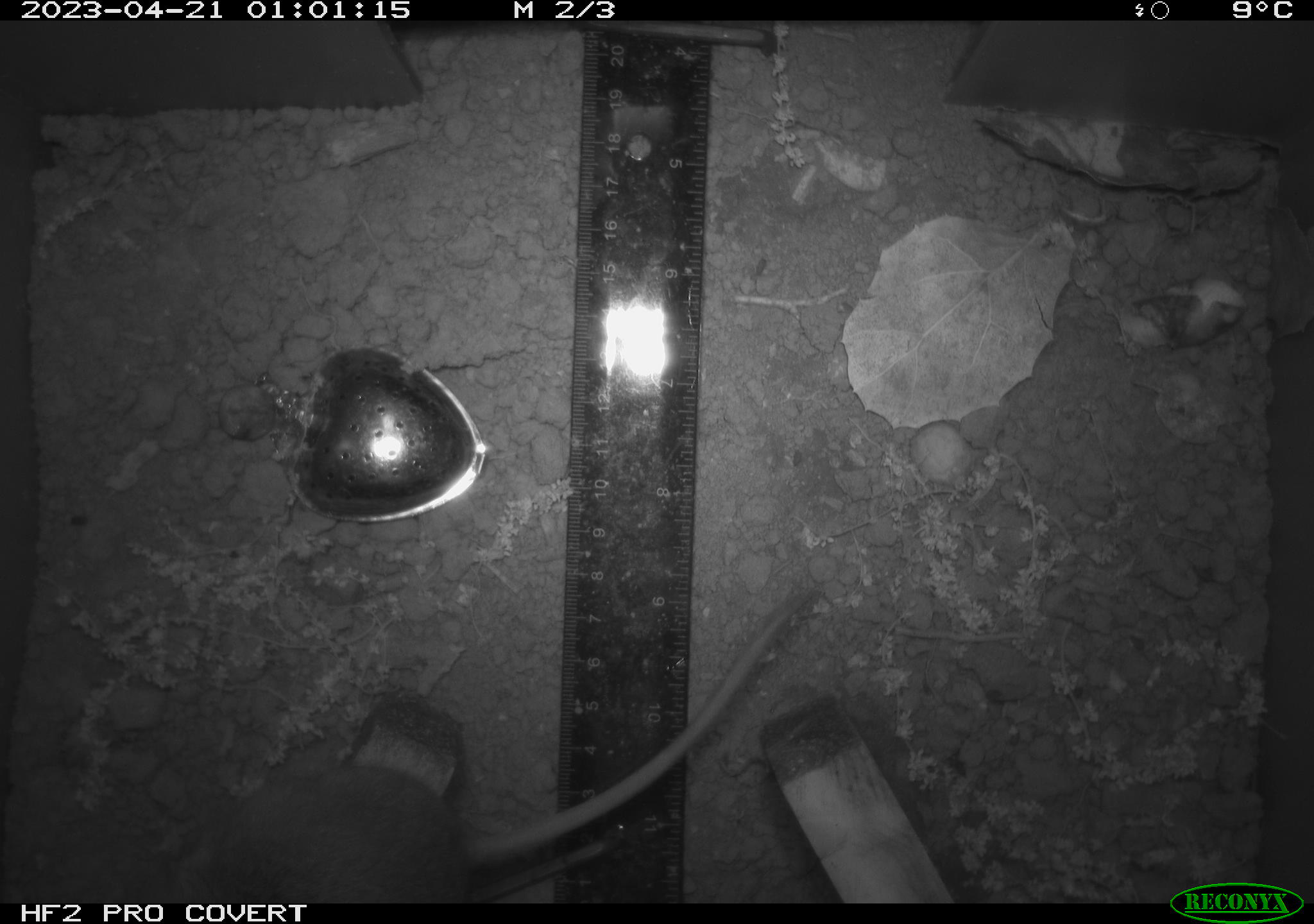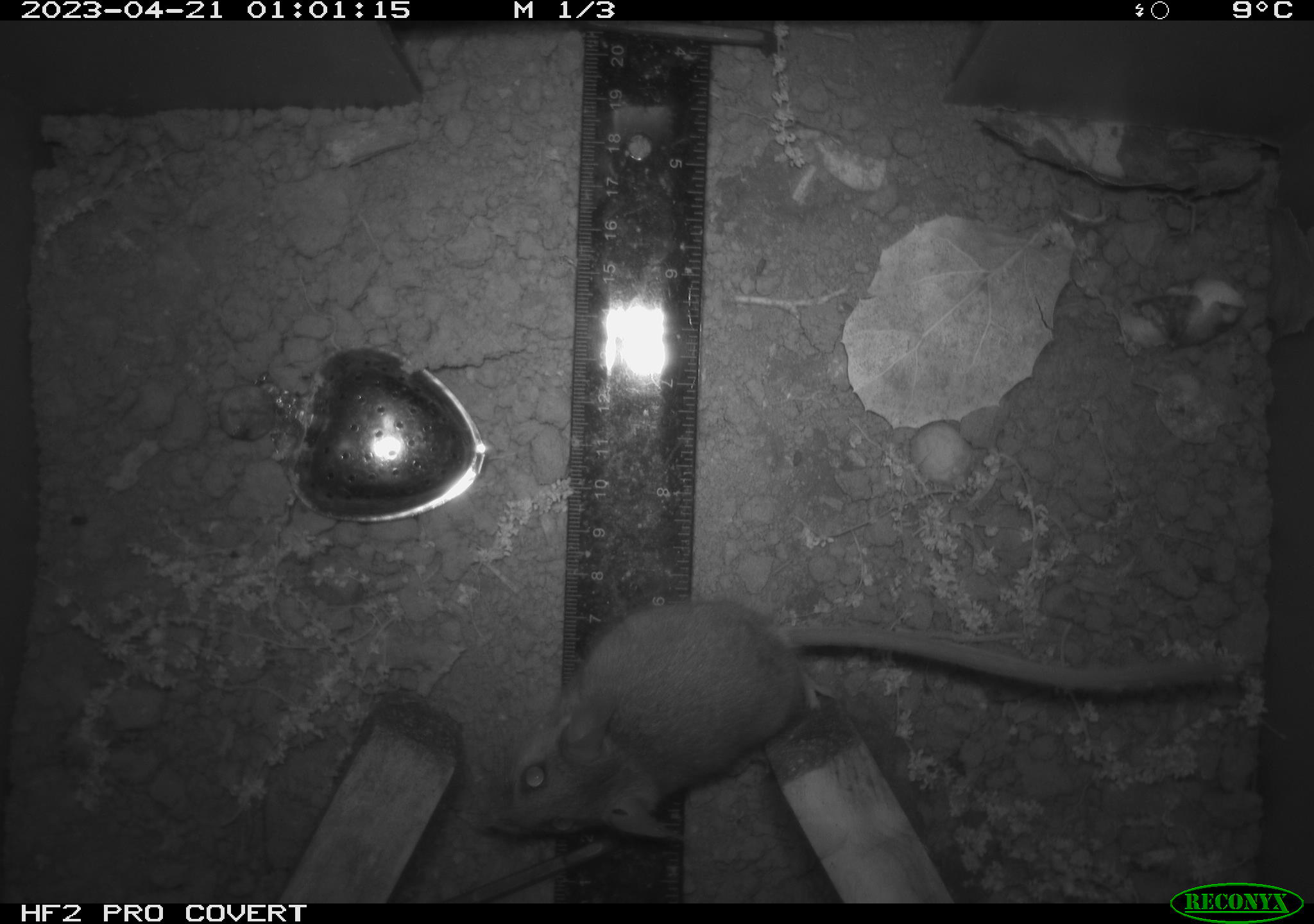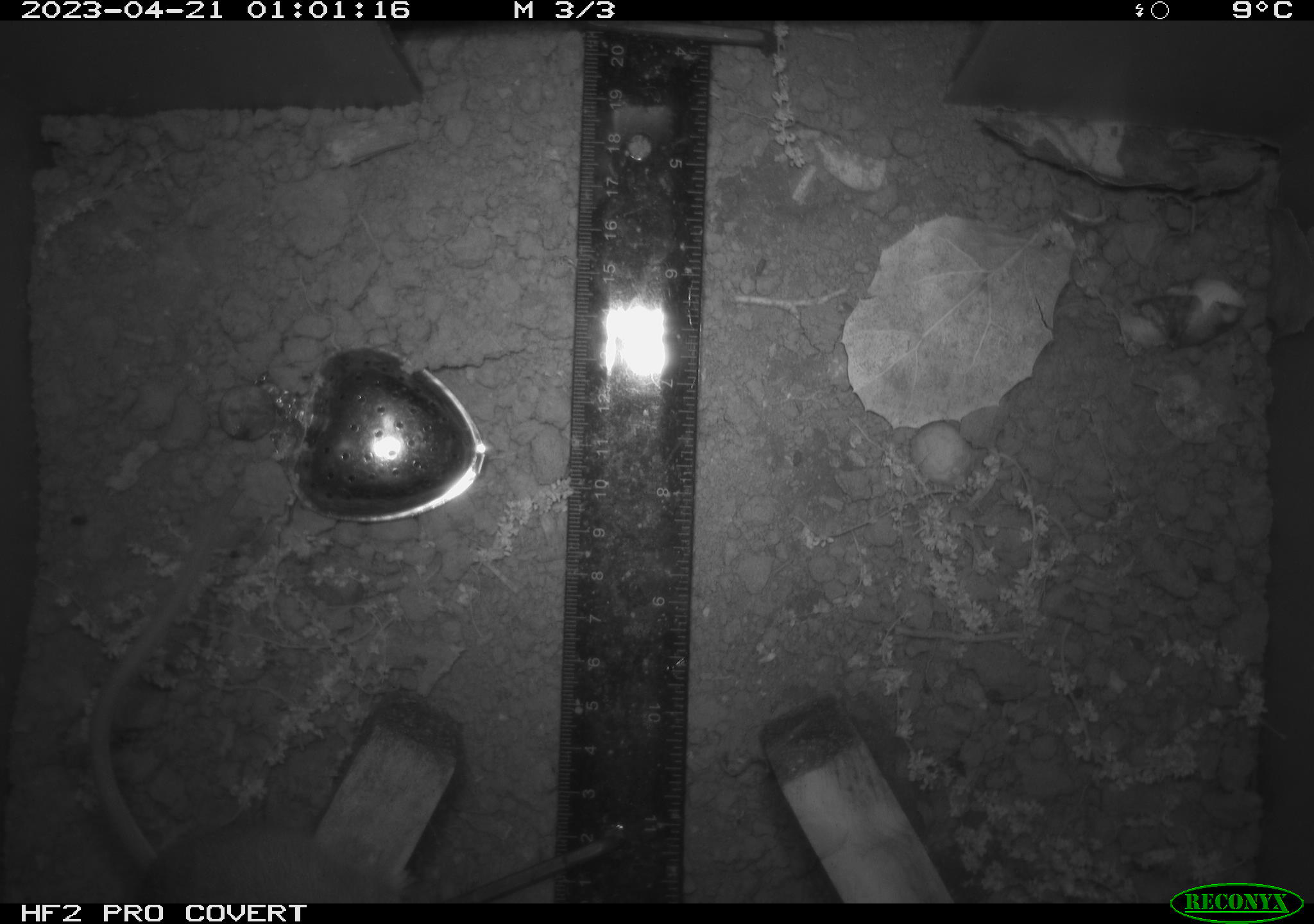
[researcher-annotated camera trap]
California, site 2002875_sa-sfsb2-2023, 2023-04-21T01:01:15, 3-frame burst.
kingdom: Animalia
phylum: Chordata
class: Mammalia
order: Rodentia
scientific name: Rodentia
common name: mouse species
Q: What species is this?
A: Mouse species (Rodentia).